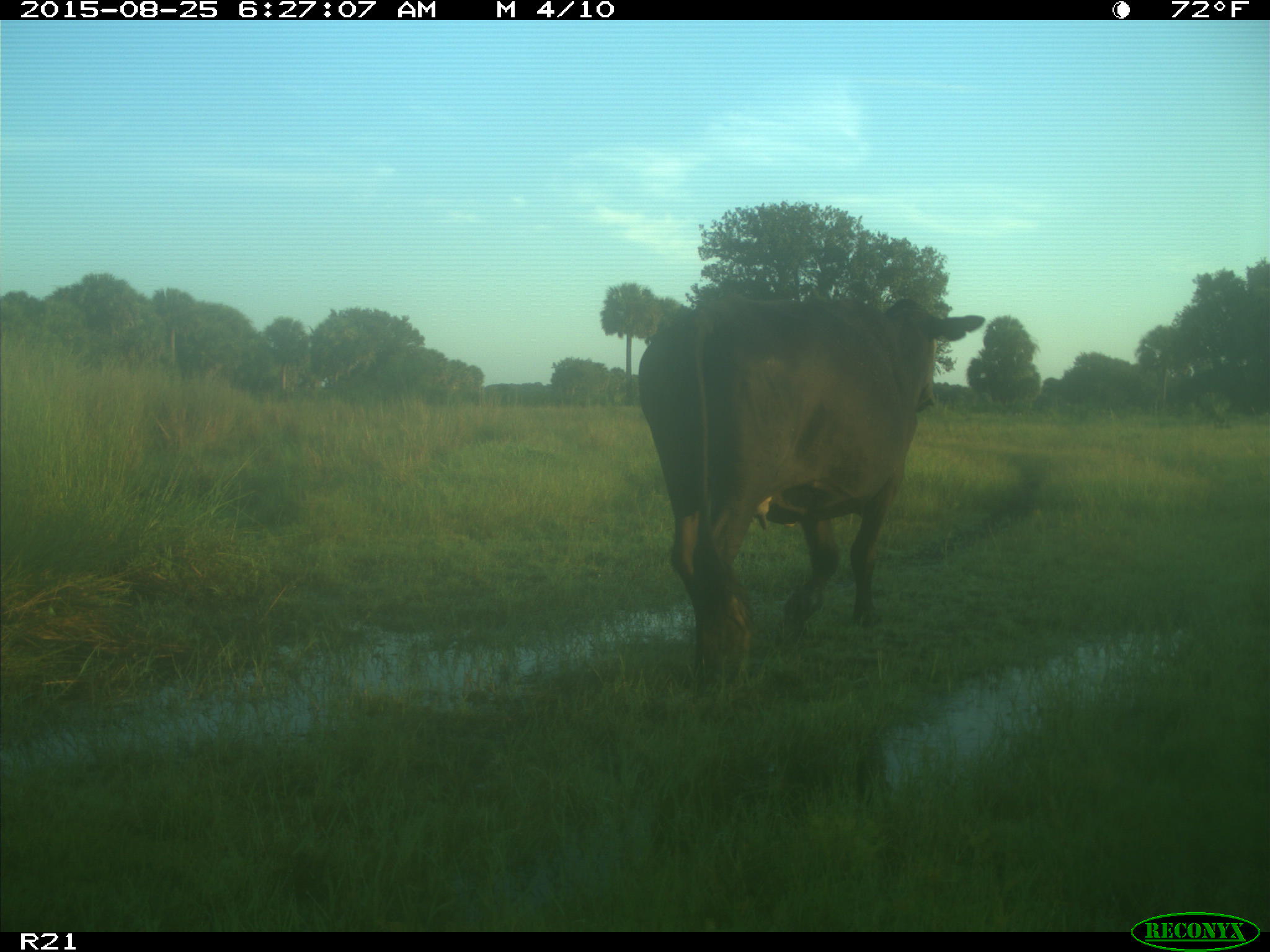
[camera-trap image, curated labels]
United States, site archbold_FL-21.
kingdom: Animalia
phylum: Chordata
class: Mammalia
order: Artiodactyla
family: Bovidae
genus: Bos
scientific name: Bos taurus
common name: domestic cow